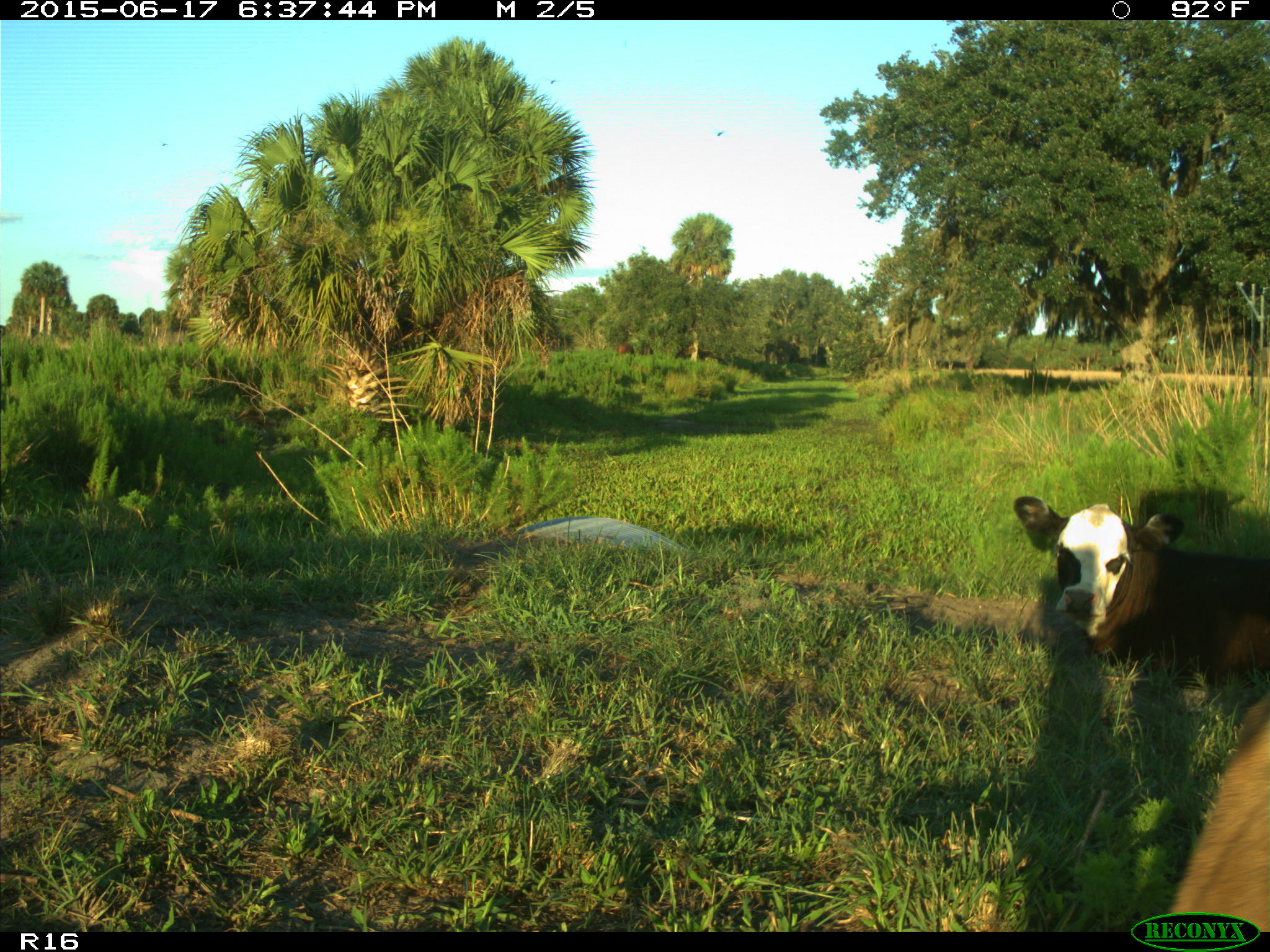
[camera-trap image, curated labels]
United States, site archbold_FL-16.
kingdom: Animalia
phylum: Chordata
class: Mammalia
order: Artiodactyla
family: Bovidae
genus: Bos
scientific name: Bos taurus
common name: domestic cow